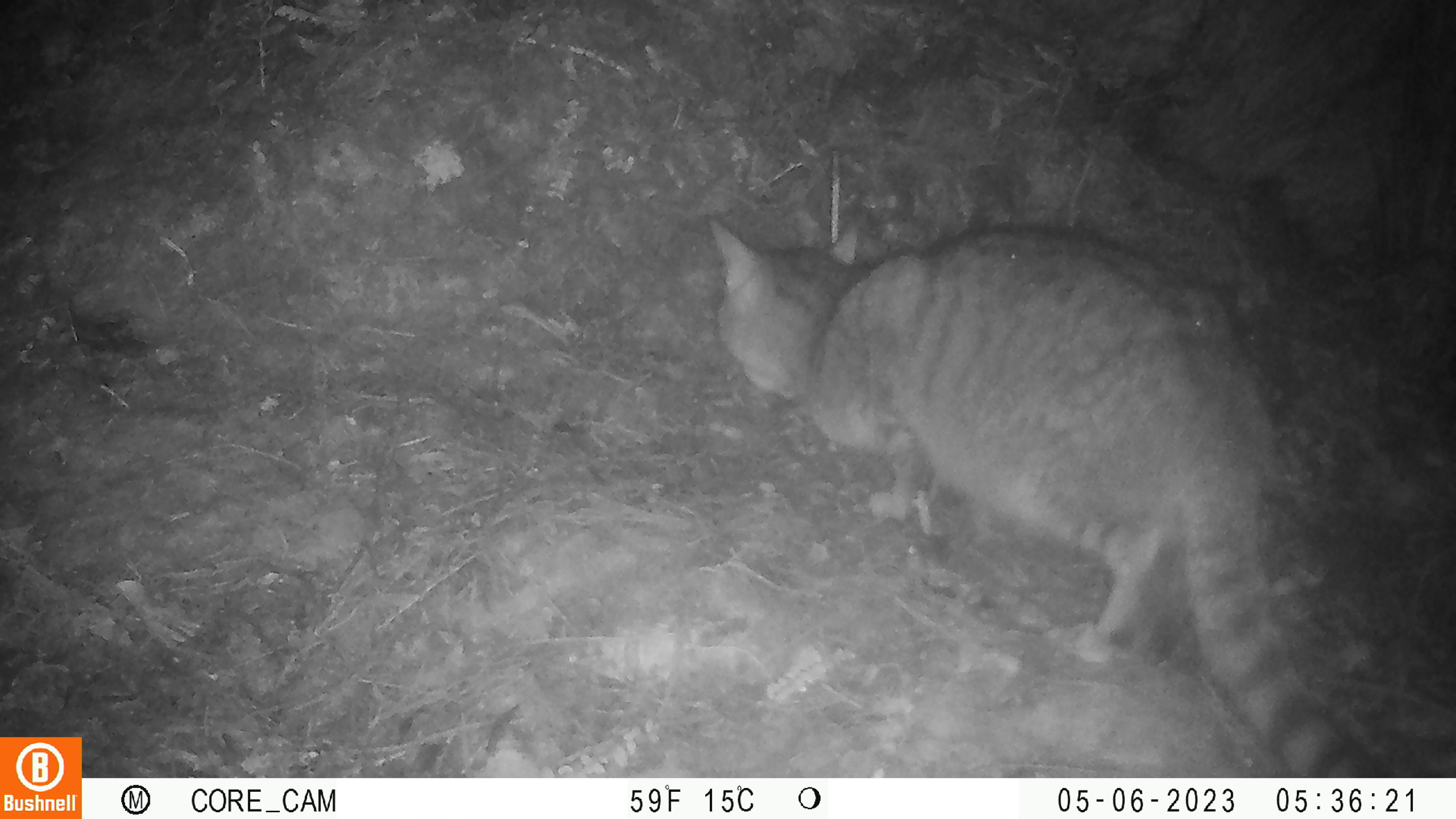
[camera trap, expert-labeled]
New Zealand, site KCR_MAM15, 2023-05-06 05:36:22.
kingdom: Animalia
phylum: Chordata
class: Mammalia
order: Carnivora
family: Felidae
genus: Felis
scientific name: Felis catus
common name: domestic cat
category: cat